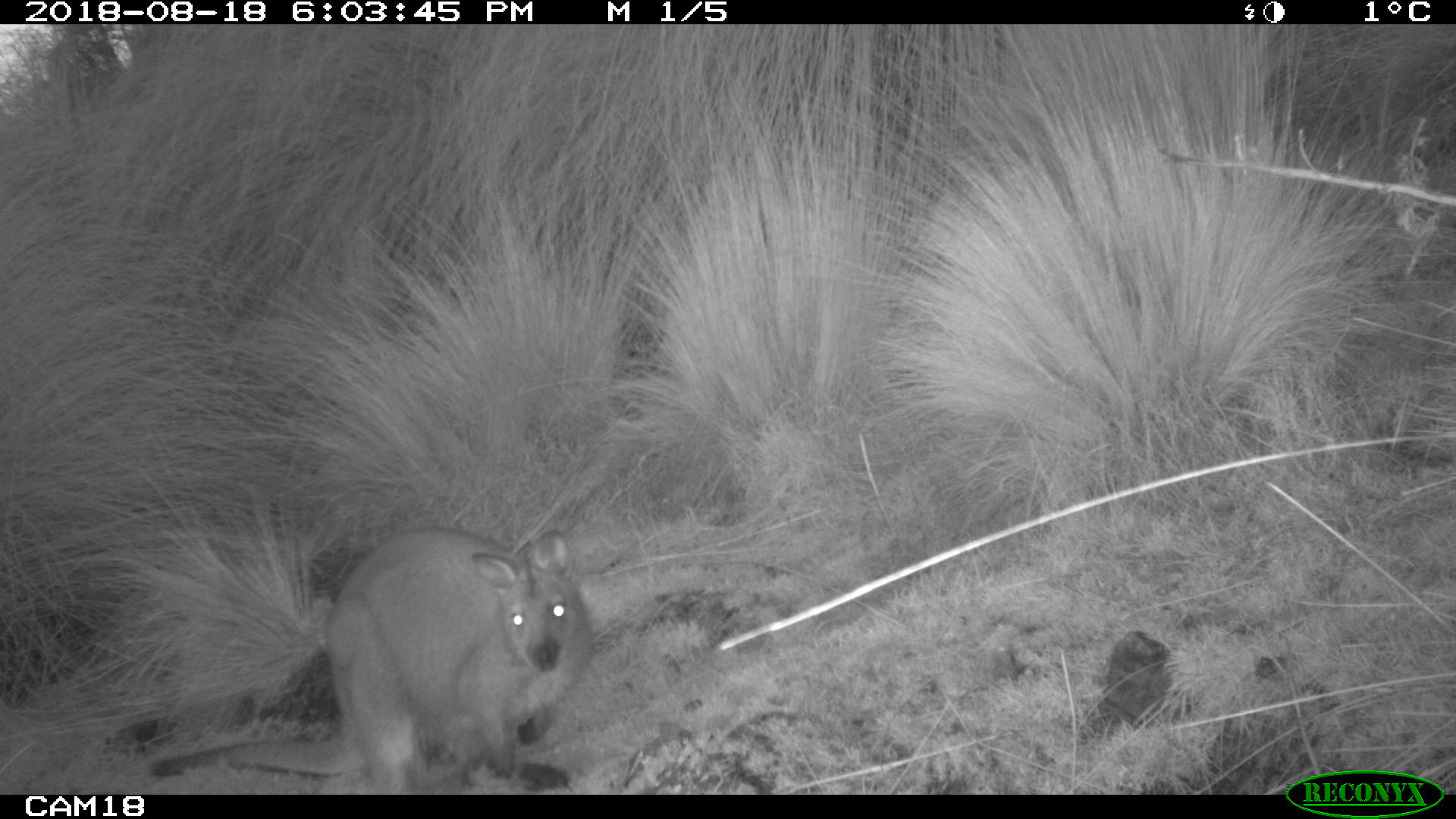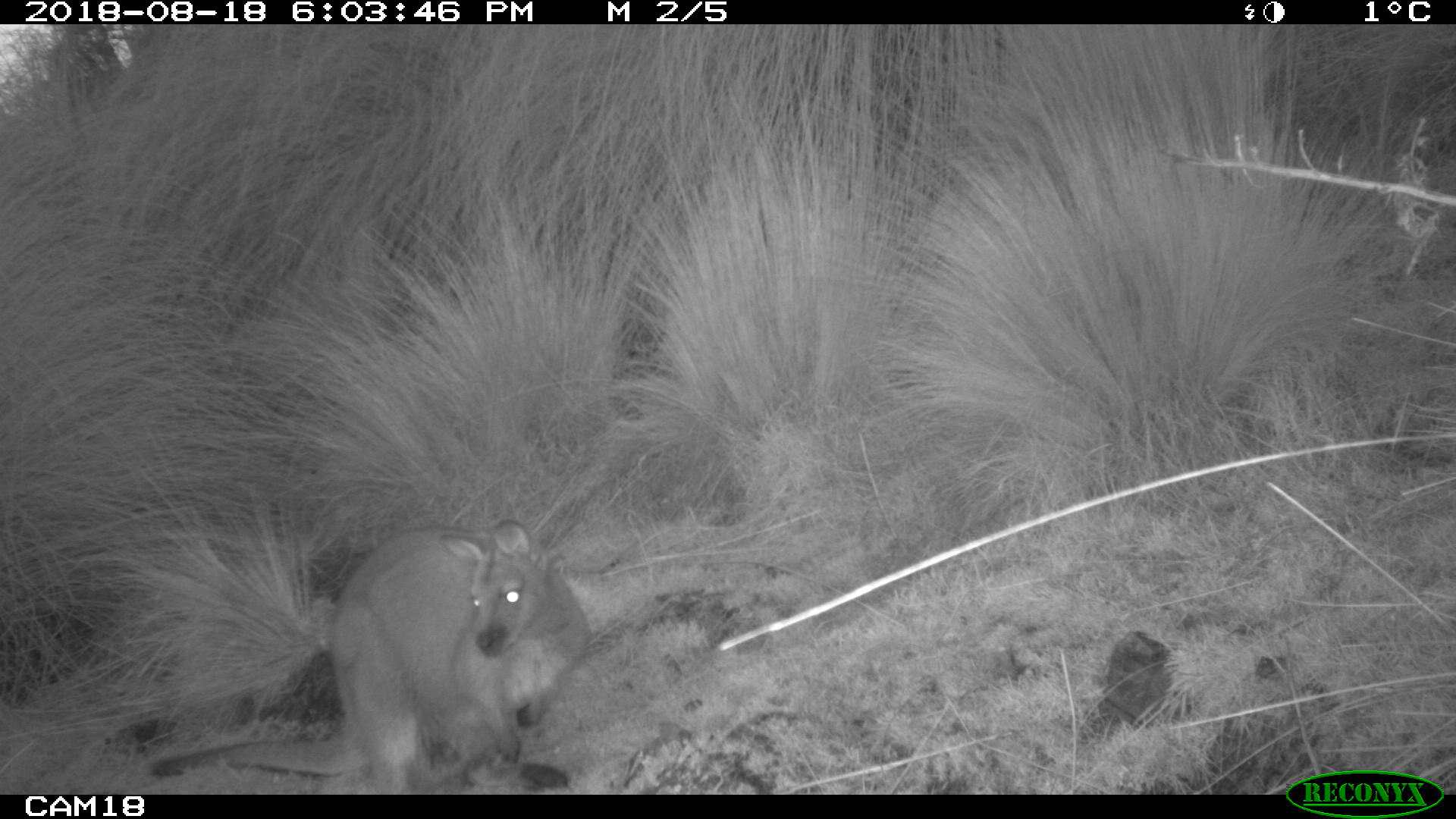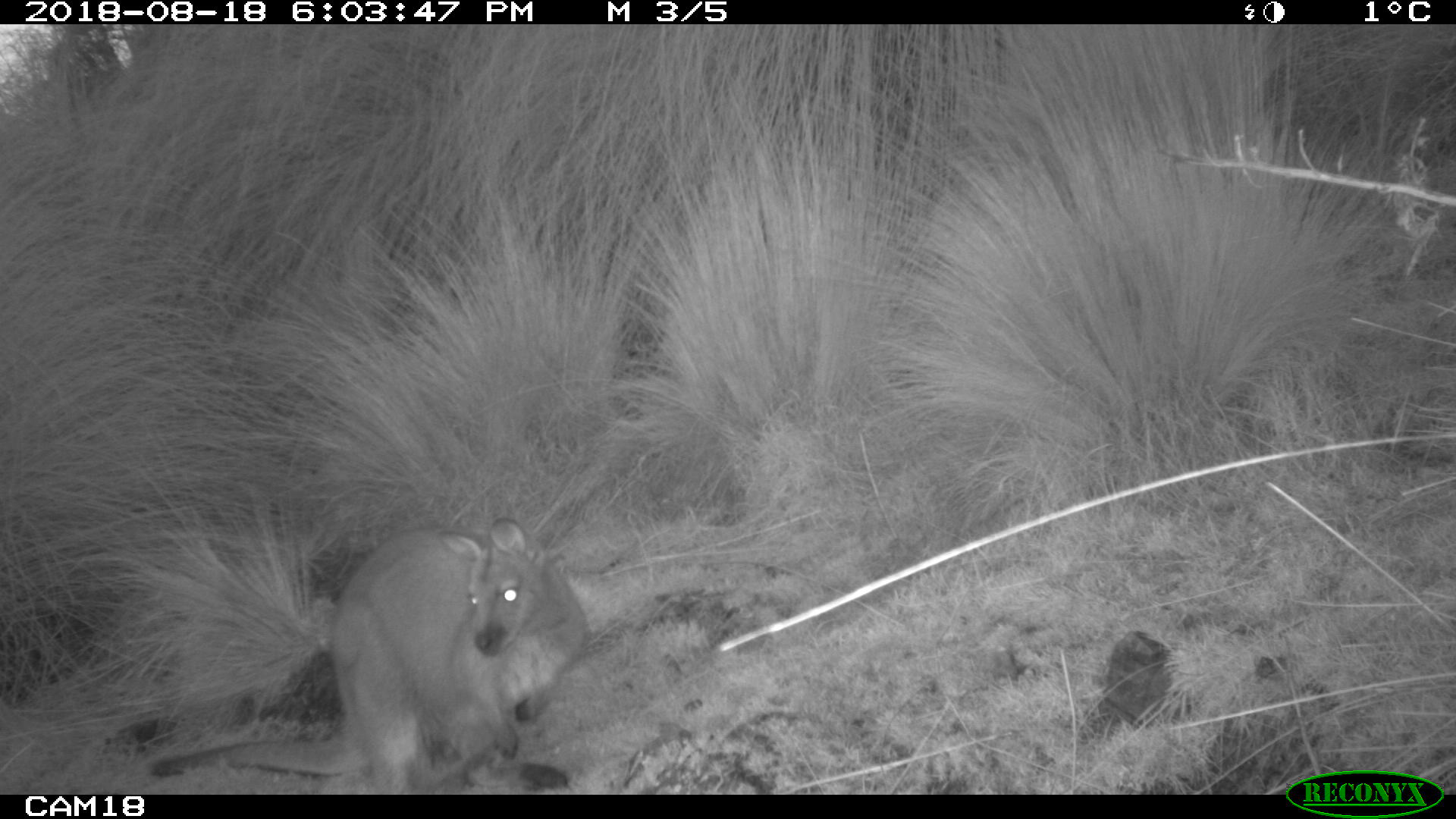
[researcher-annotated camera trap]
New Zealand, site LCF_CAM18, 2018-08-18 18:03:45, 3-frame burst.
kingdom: Animalia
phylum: Chordata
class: Mammalia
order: Diprotodontia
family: Macropodidae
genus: Notamacropus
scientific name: Notamacropus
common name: wallaby